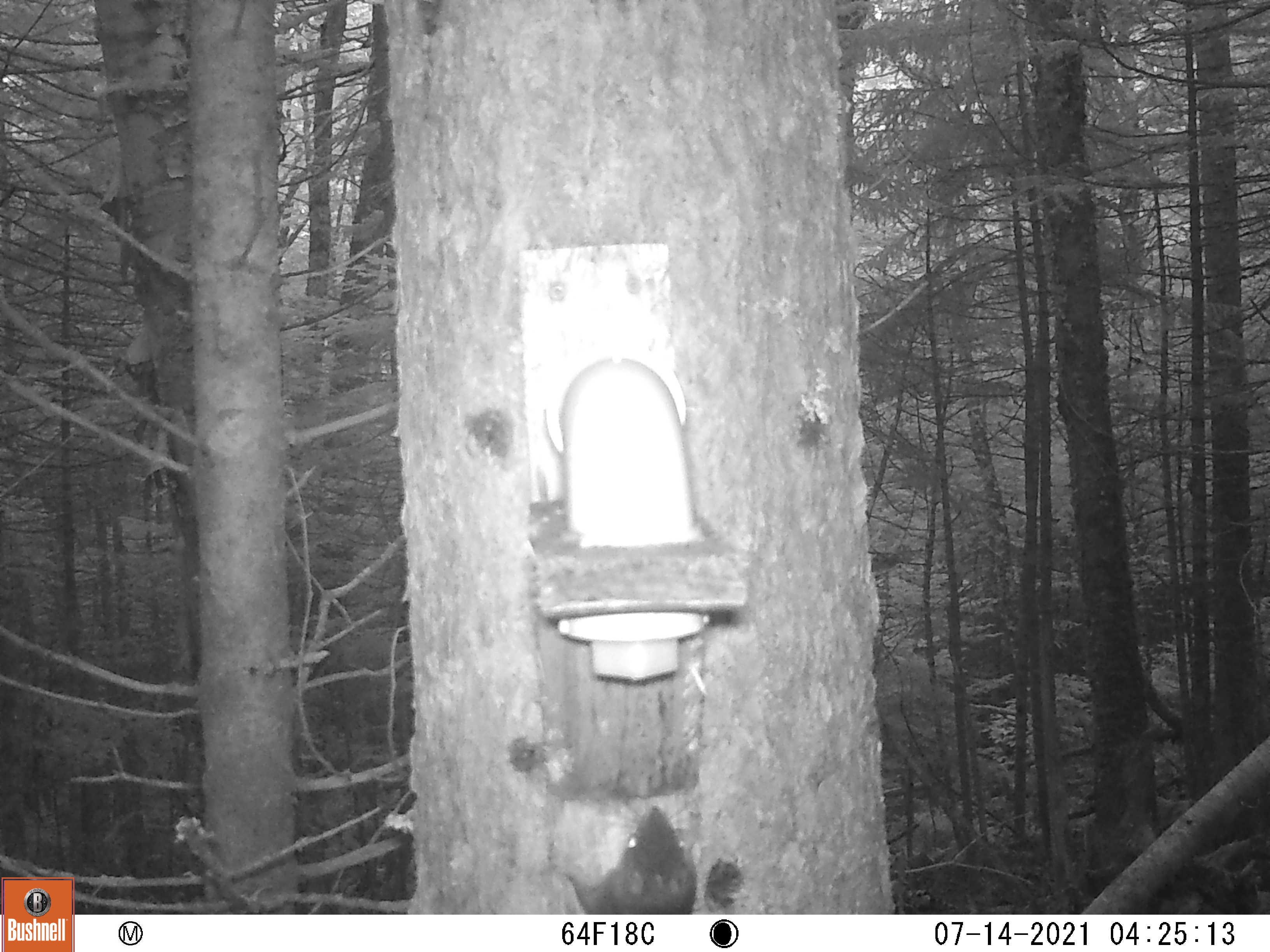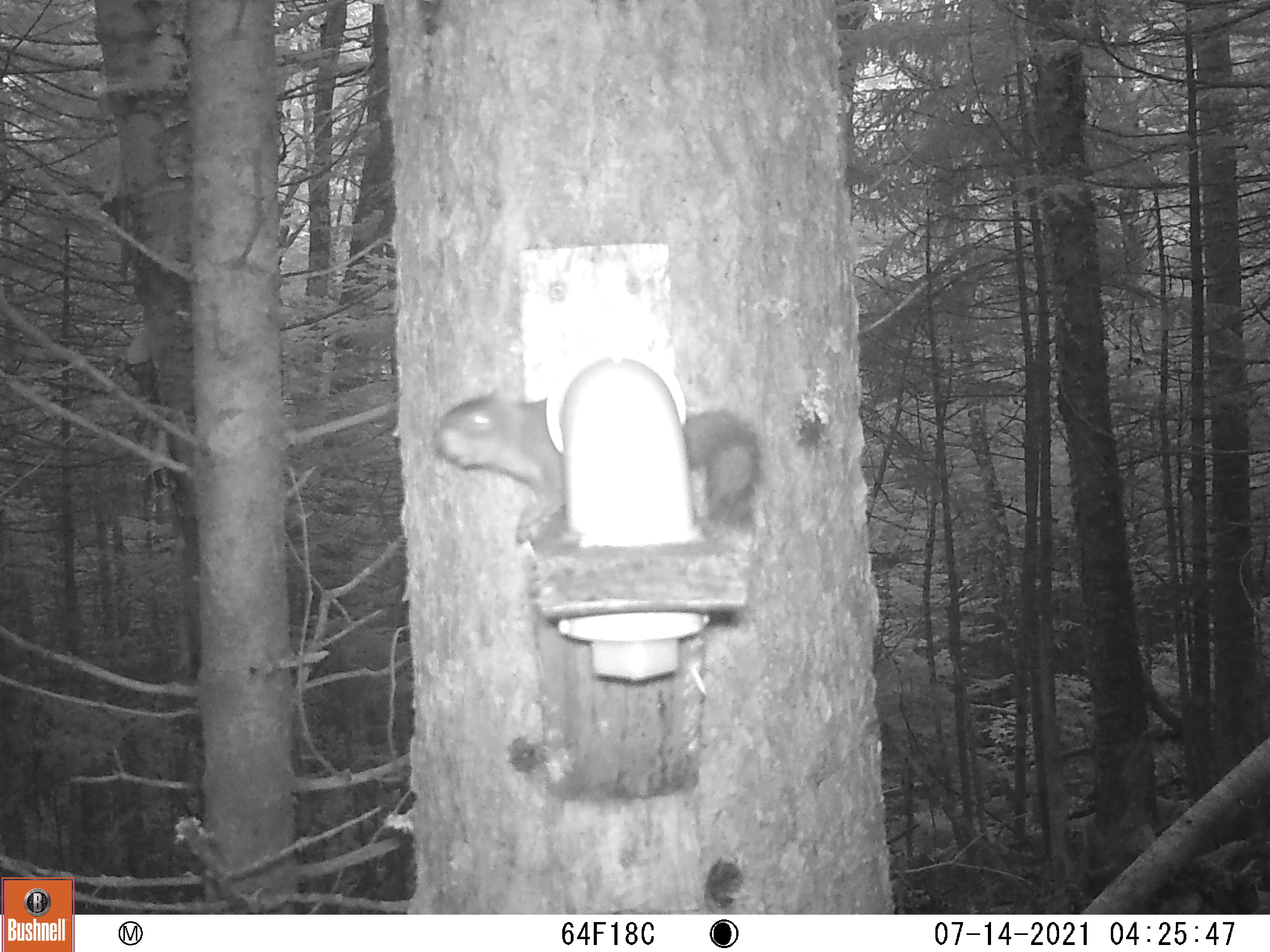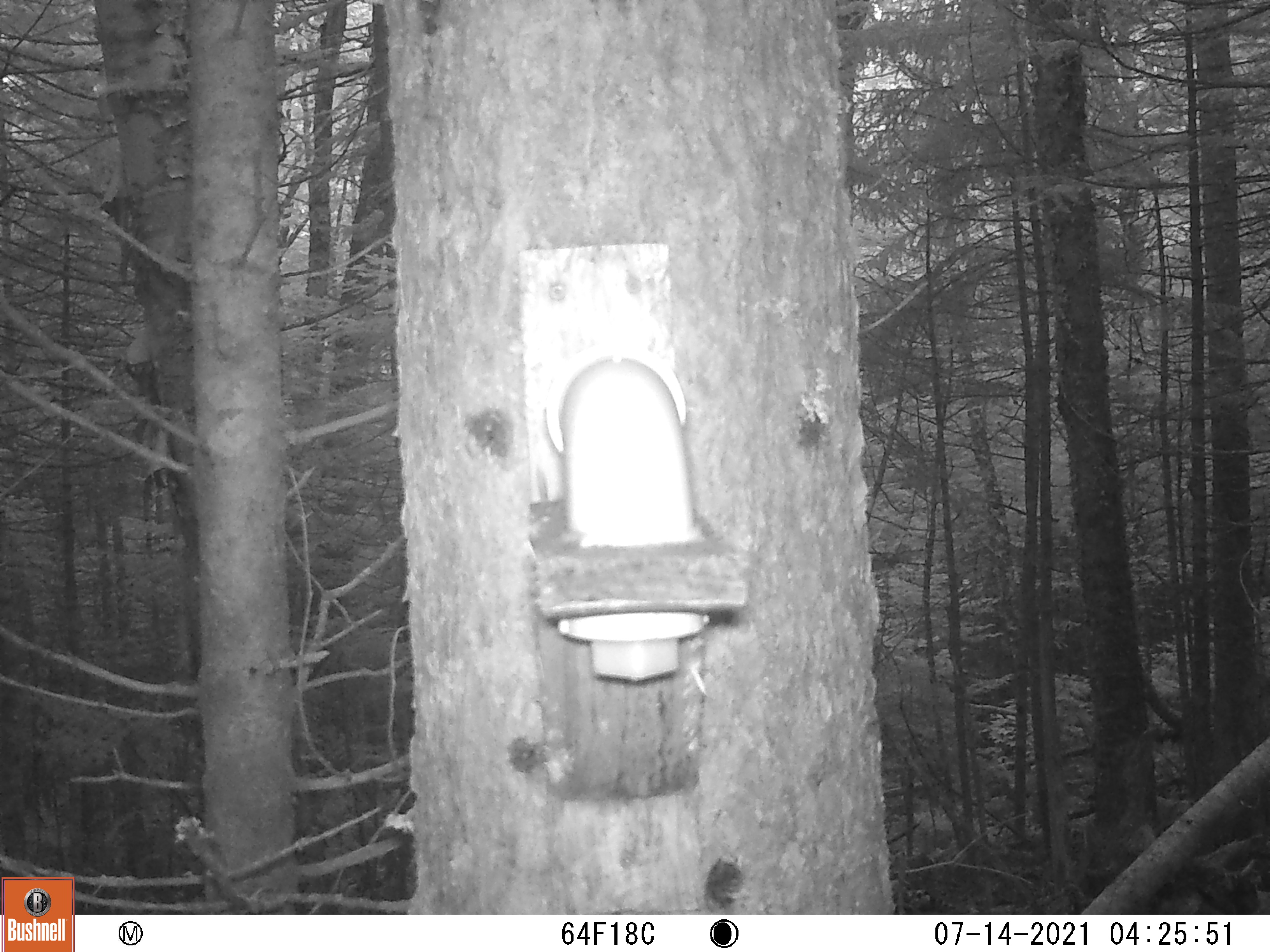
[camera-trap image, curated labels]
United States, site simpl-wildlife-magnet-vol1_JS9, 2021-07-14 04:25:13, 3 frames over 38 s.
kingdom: Animalia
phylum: Chordata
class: Mammalia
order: Rodentia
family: Sciuridae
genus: Tamiasciurus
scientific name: Tamiasciurus hudsonicus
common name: red squirrel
Red squirrel (Tamiasciurus hudsonicus).